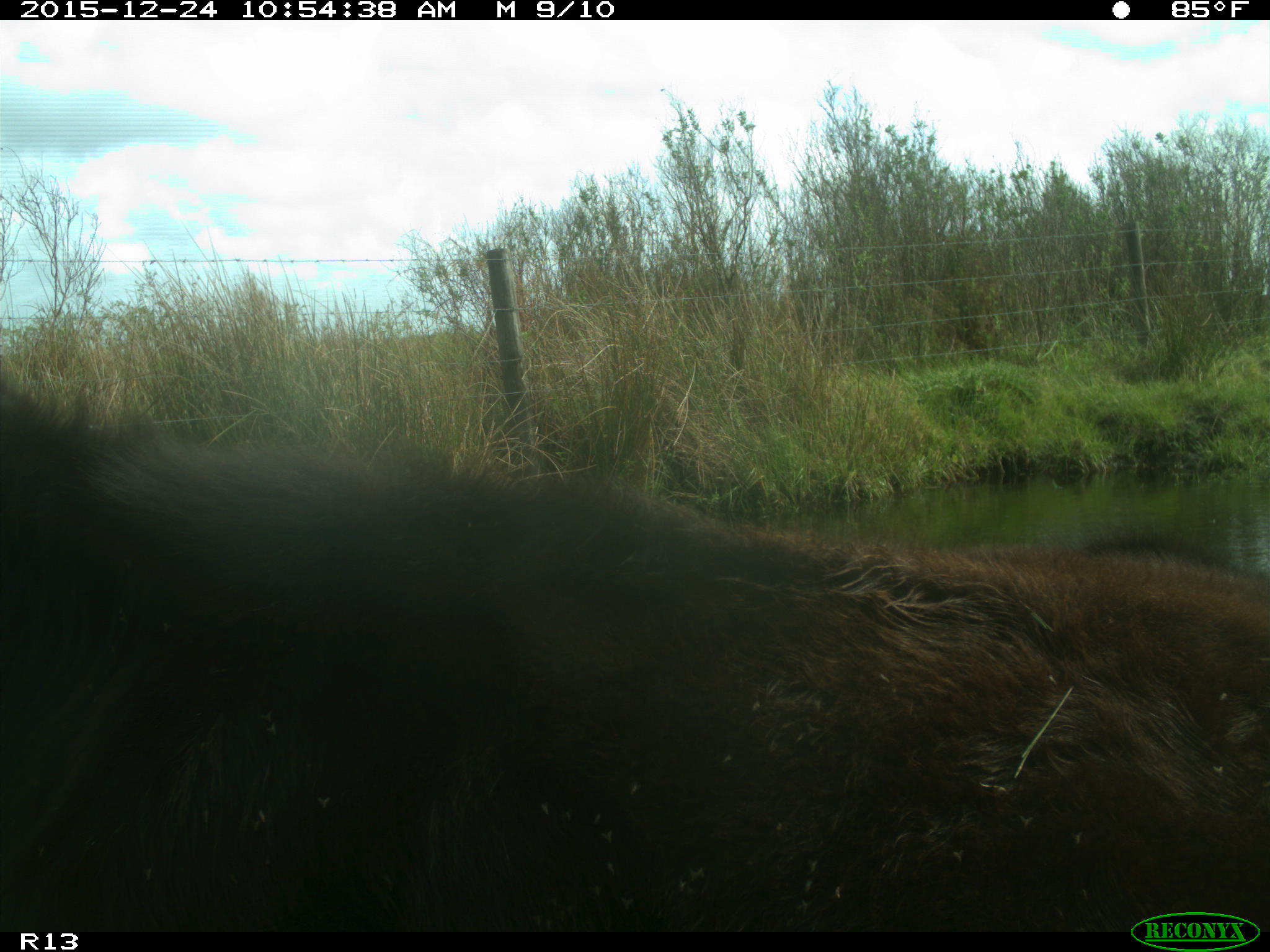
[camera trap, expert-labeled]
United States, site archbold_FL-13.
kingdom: Animalia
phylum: Chordata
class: Mammalia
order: Artiodactyla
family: Bovidae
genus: Bos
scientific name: Bos taurus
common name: domestic cow